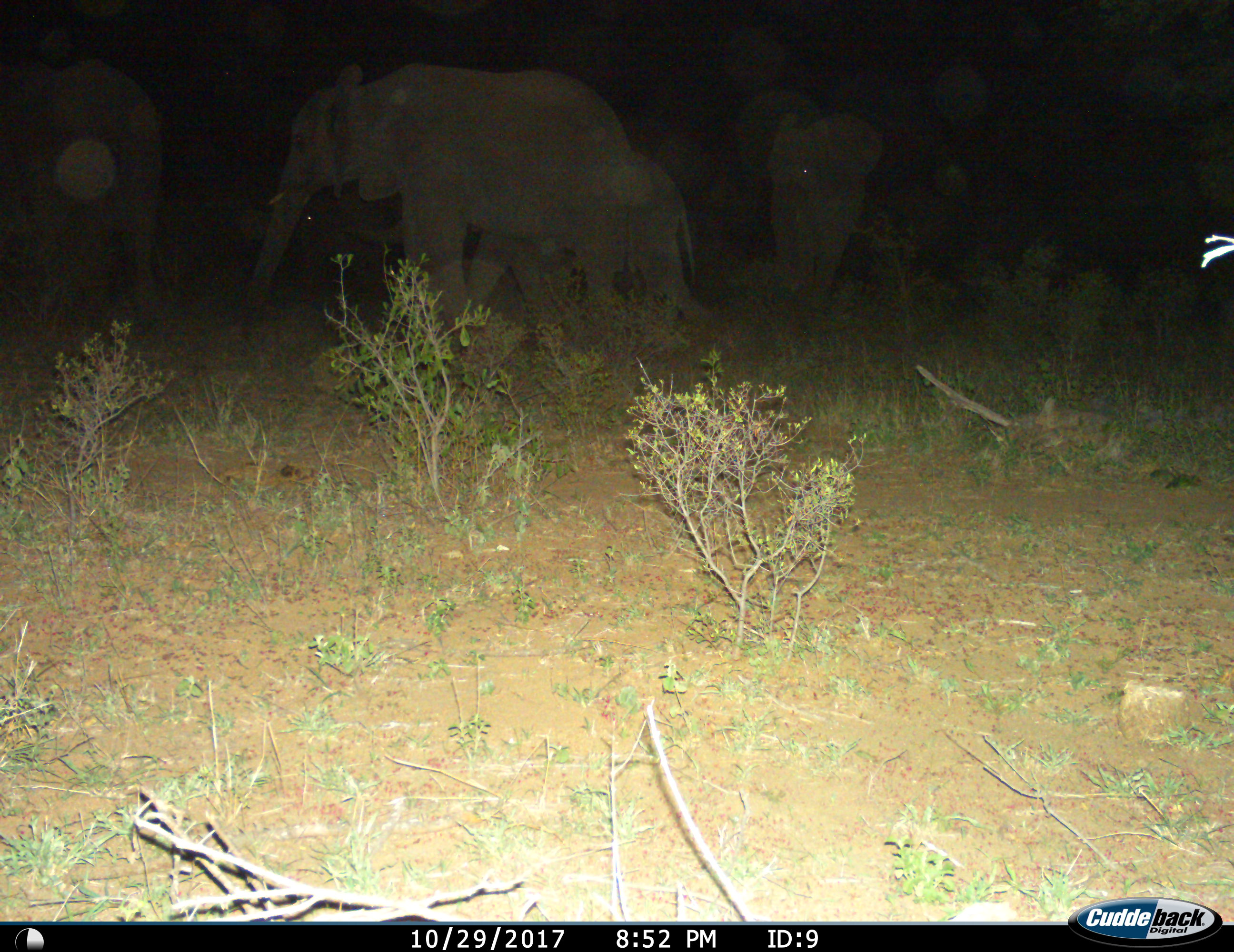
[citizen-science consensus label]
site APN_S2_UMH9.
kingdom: Animalia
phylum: Chordata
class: Mammalia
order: Proboscidea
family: Elephantidae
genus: Loxodonta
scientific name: Loxodonta africana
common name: african bush elephant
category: elephant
Elephant (african bush elephant) (Loxodonta africana), count 4. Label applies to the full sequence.